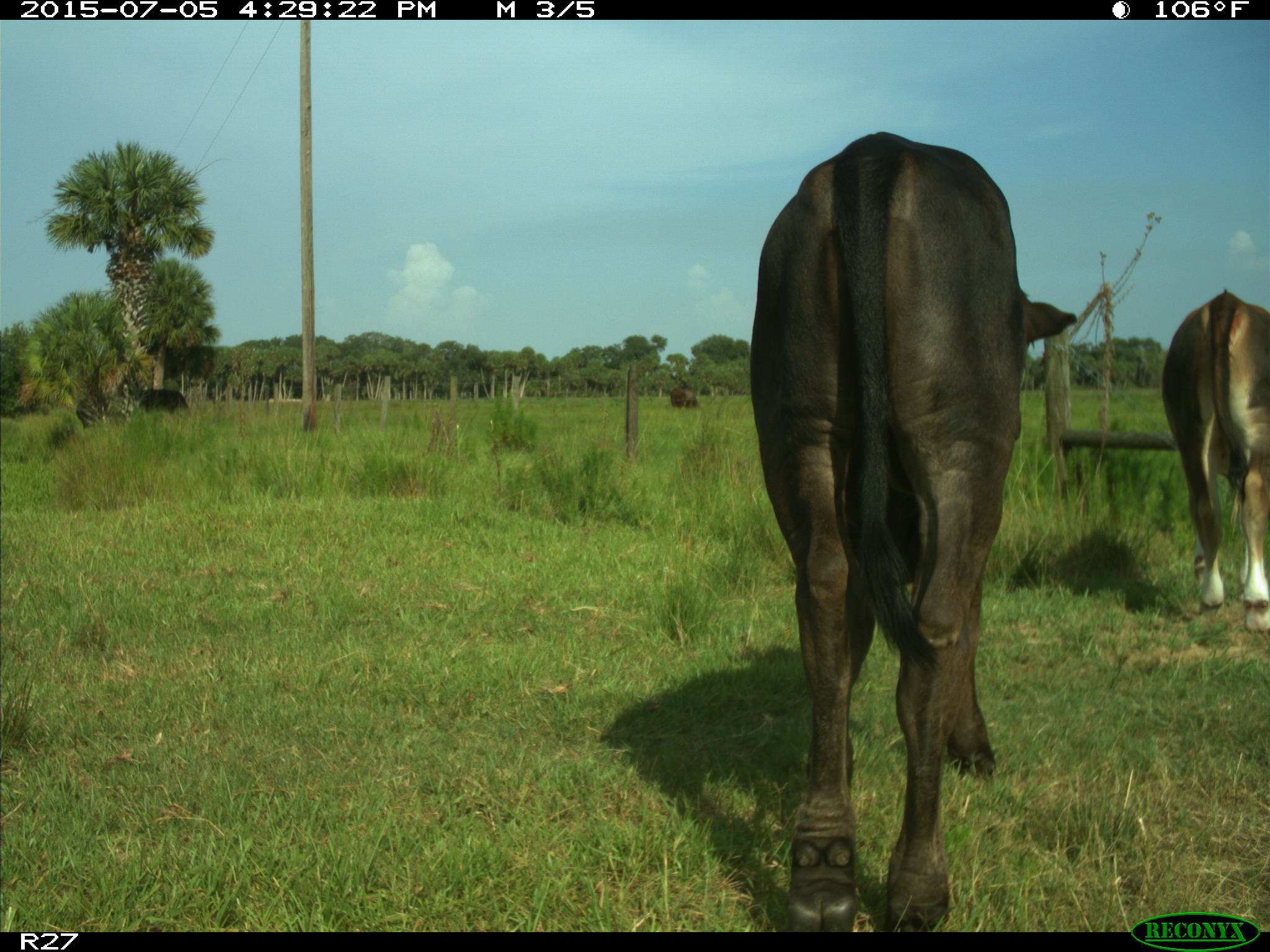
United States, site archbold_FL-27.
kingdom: Animalia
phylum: Chordata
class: Mammalia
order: Artiodactyla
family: Bovidae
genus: Bos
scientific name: Bos taurus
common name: domestic cow